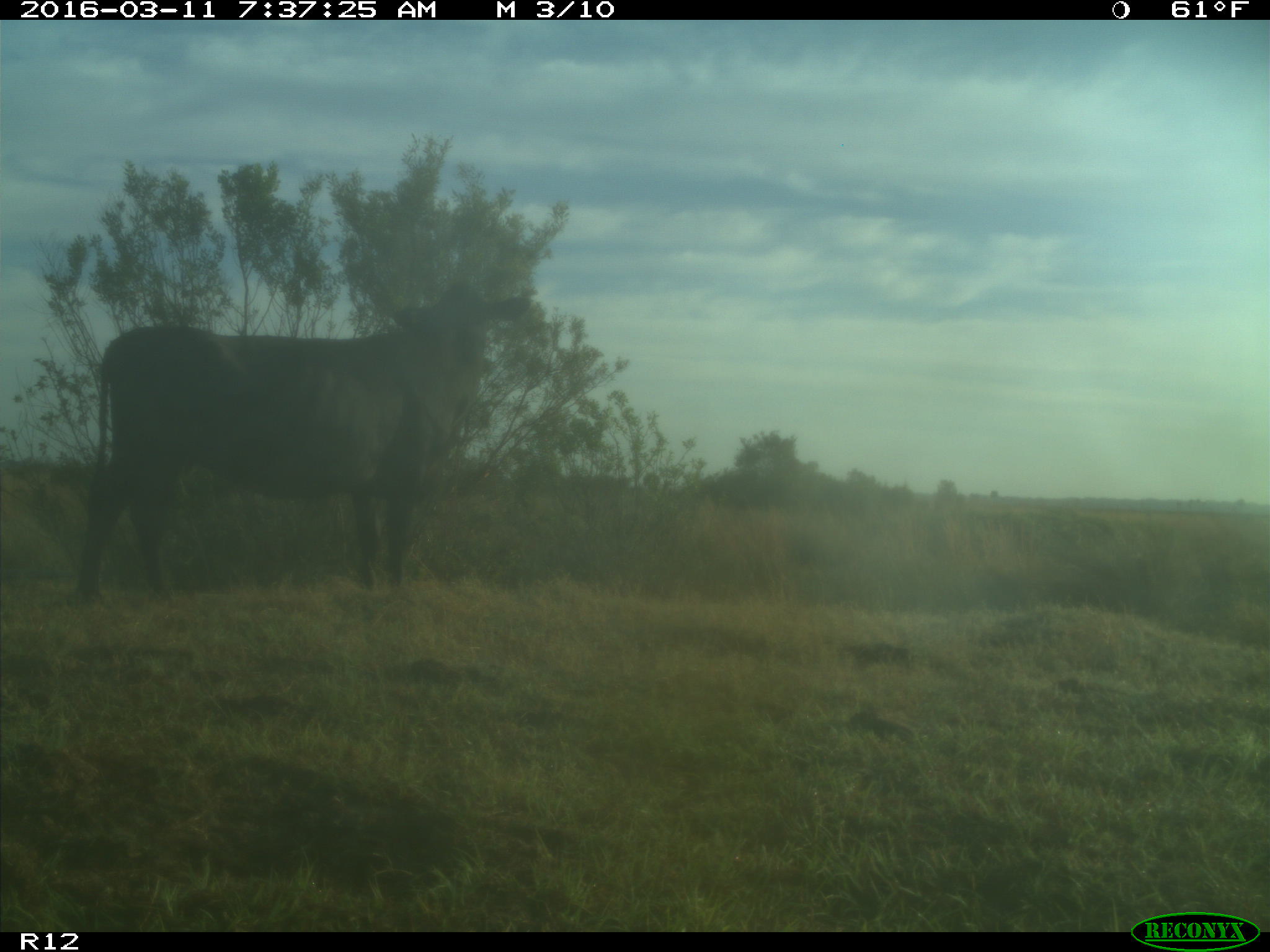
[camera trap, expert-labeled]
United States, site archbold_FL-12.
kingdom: Animalia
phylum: Chordata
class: Mammalia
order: Artiodactyla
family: Bovidae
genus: Bos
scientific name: Bos taurus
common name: domestic cow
Bos taurus (domestic cow).